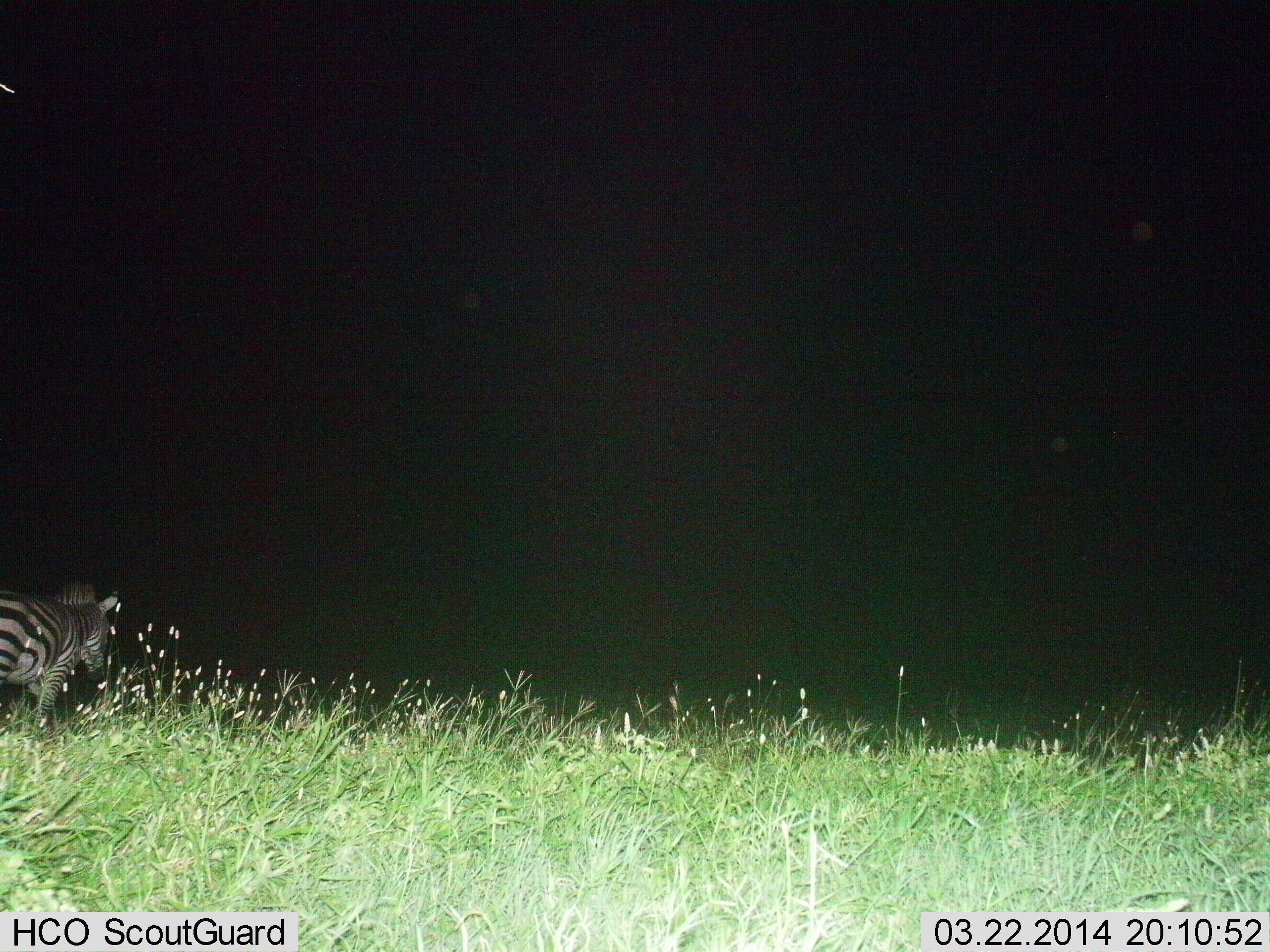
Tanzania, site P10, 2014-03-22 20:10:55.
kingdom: Animalia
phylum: Chordata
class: Mammalia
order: Perissodactyla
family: Equidae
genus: Equus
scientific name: Equus quagga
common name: plains zebra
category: zebra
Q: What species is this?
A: Zebra (plains zebra) (Equus quagga).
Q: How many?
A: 1.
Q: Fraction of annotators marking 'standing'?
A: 50%.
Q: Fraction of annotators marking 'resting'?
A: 0%.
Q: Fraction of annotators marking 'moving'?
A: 60%.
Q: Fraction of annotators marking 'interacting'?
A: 0%.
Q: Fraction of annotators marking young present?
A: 0%.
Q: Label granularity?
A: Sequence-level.